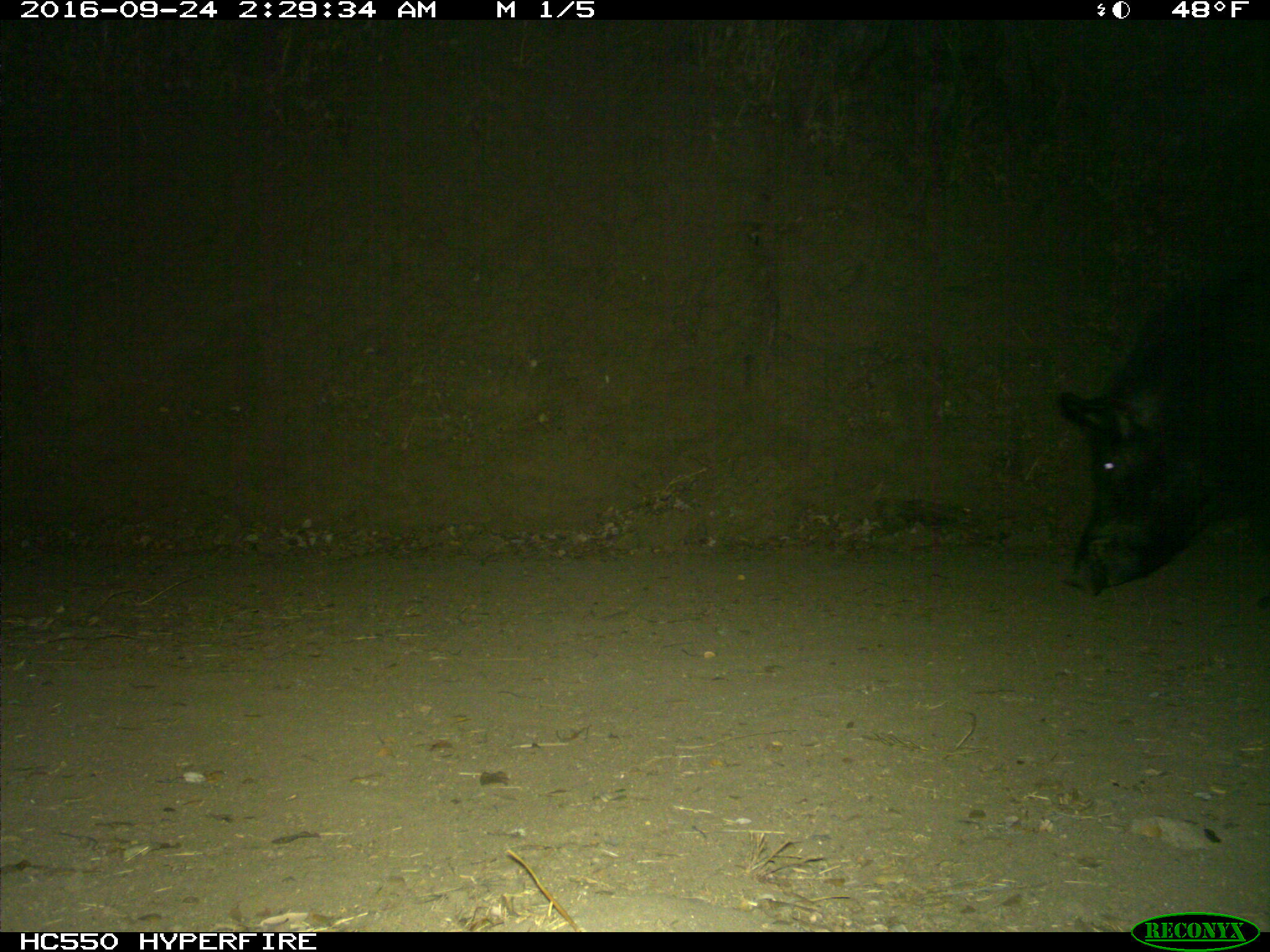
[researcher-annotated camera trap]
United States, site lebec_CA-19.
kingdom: Animalia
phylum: Chordata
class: Mammalia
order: Artiodactyla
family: Suidae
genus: Sus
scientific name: Sus scrofa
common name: wild boar